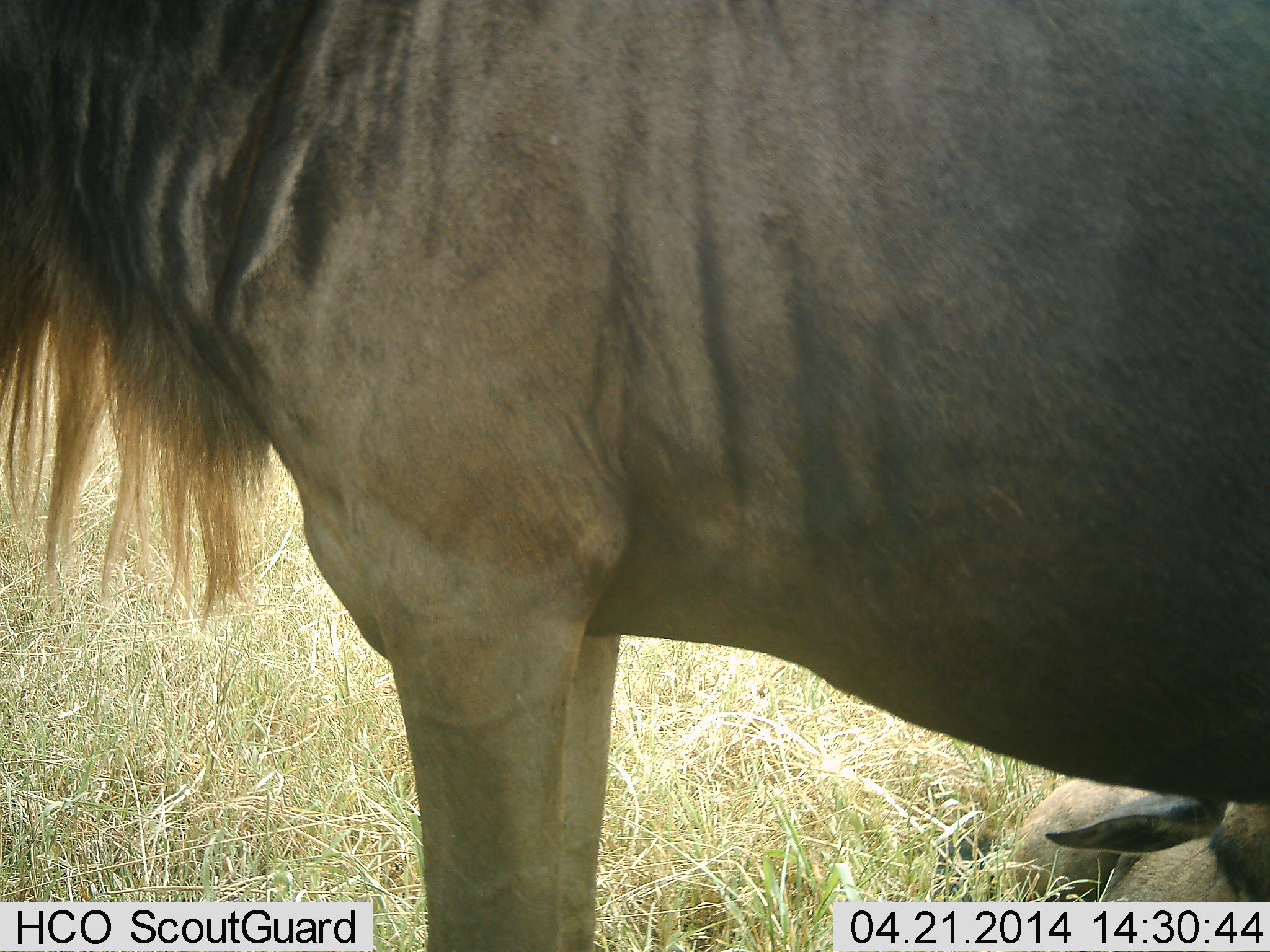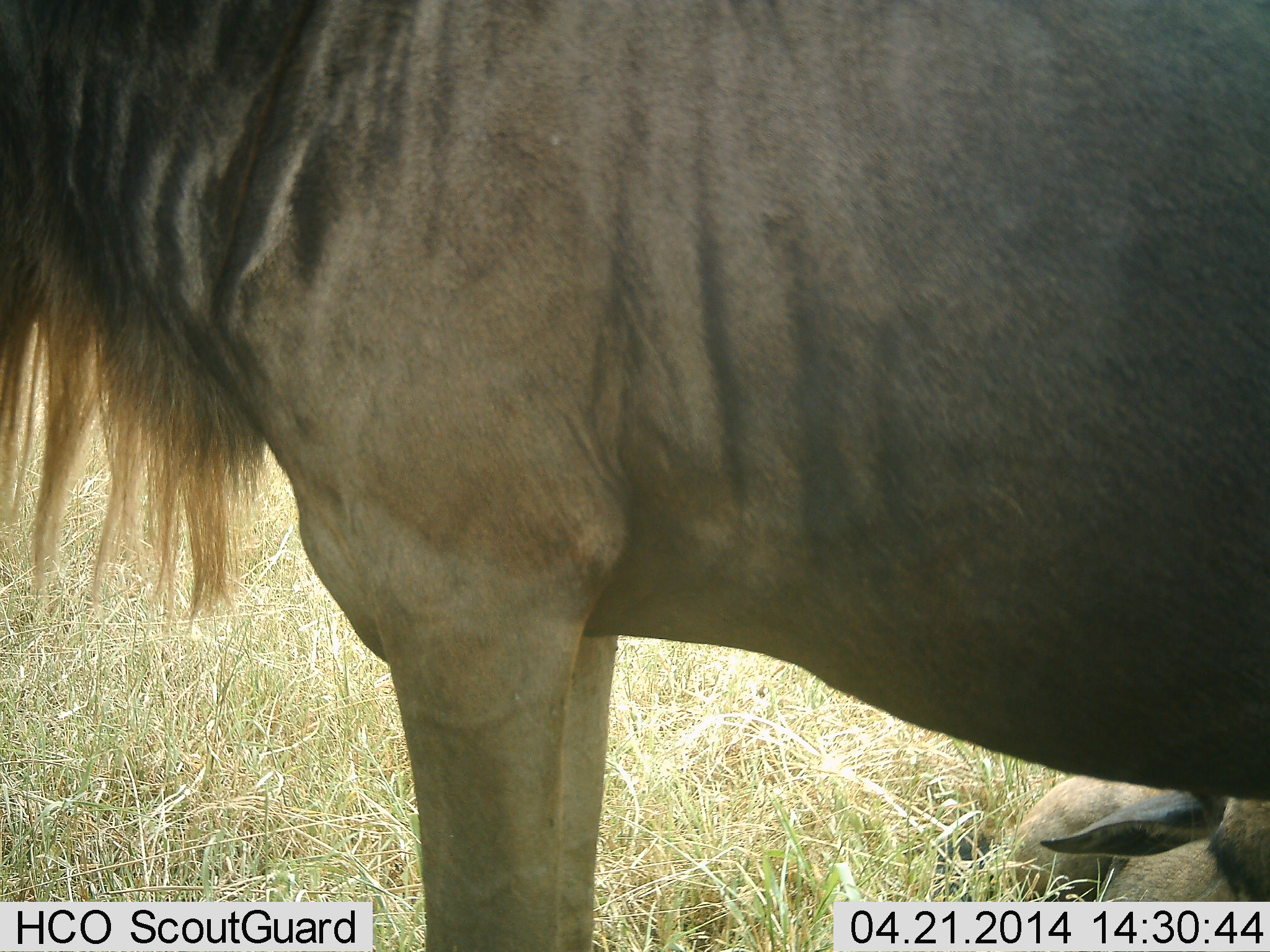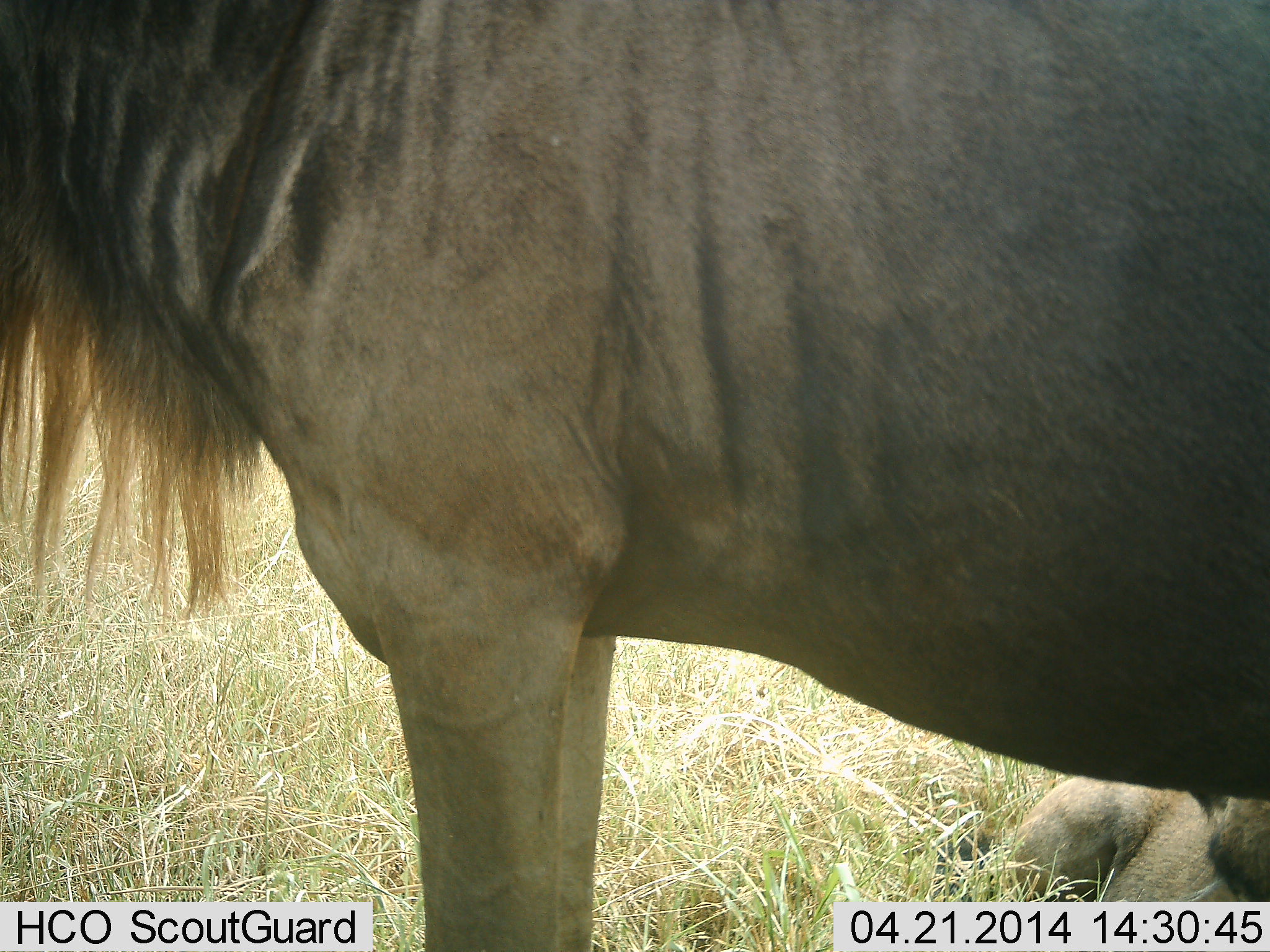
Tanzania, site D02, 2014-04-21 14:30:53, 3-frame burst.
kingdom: Animalia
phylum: Chordata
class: Mammalia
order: Artiodactyla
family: Bovidae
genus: Connochaetes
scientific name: Connochaetes taurinus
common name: blue wildebeest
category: wildebeest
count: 2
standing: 91%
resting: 70%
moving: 0%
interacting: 0%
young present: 36%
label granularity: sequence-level